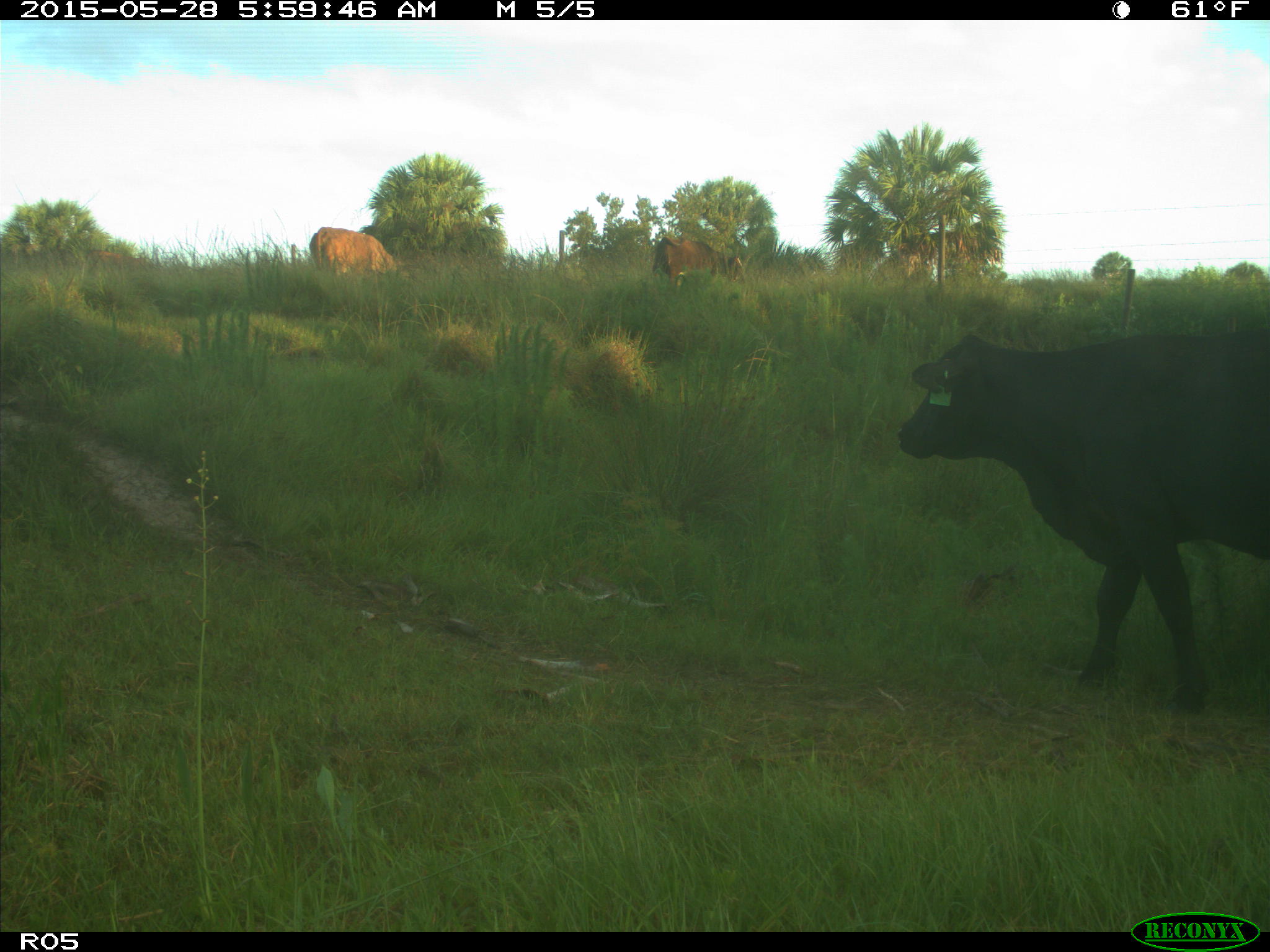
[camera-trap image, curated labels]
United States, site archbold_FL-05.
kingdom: Animalia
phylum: Chordata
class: Mammalia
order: Artiodactyla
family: Bovidae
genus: Bos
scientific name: Bos taurus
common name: domestic cow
Bos taurus (domestic cow).